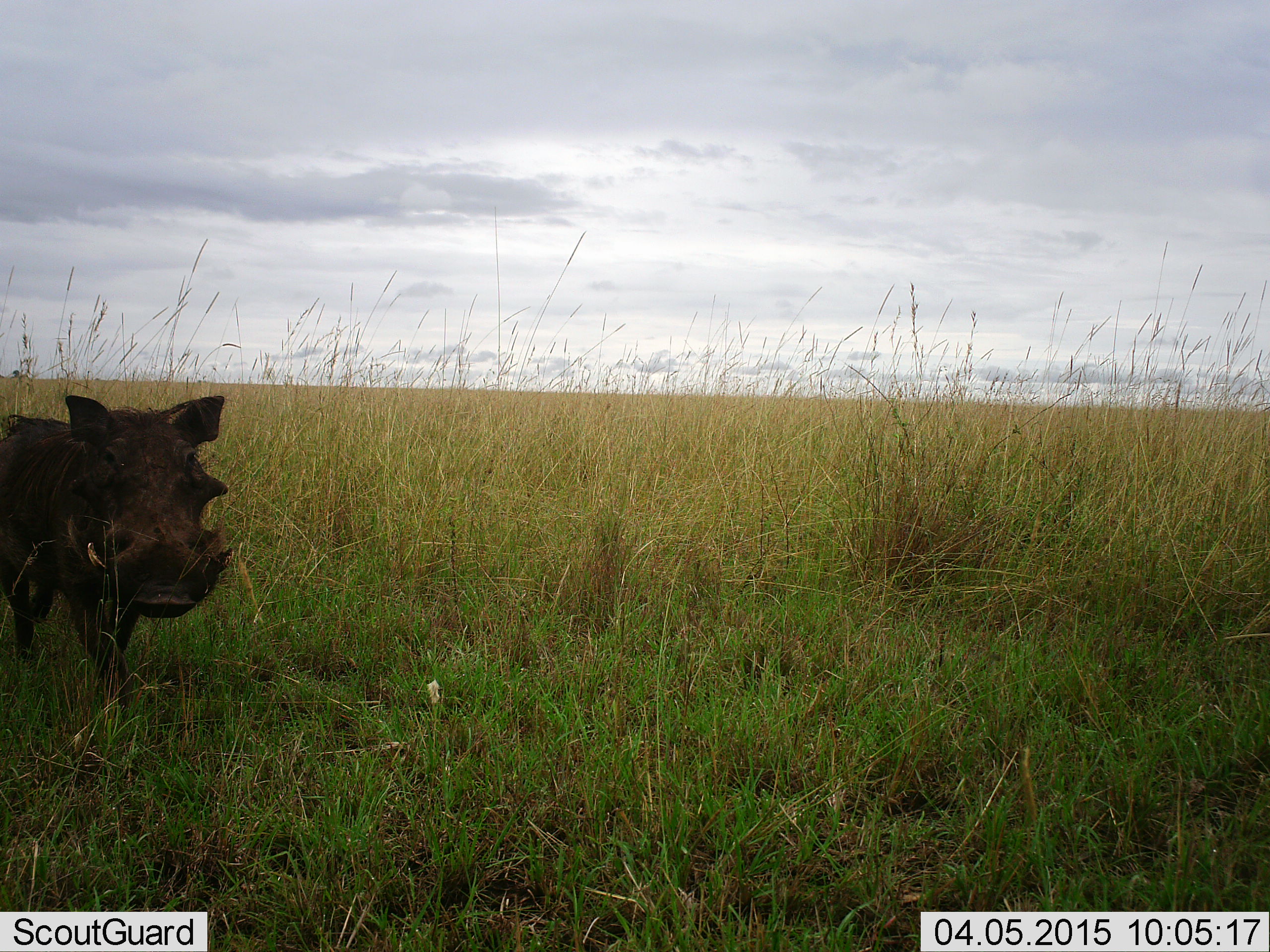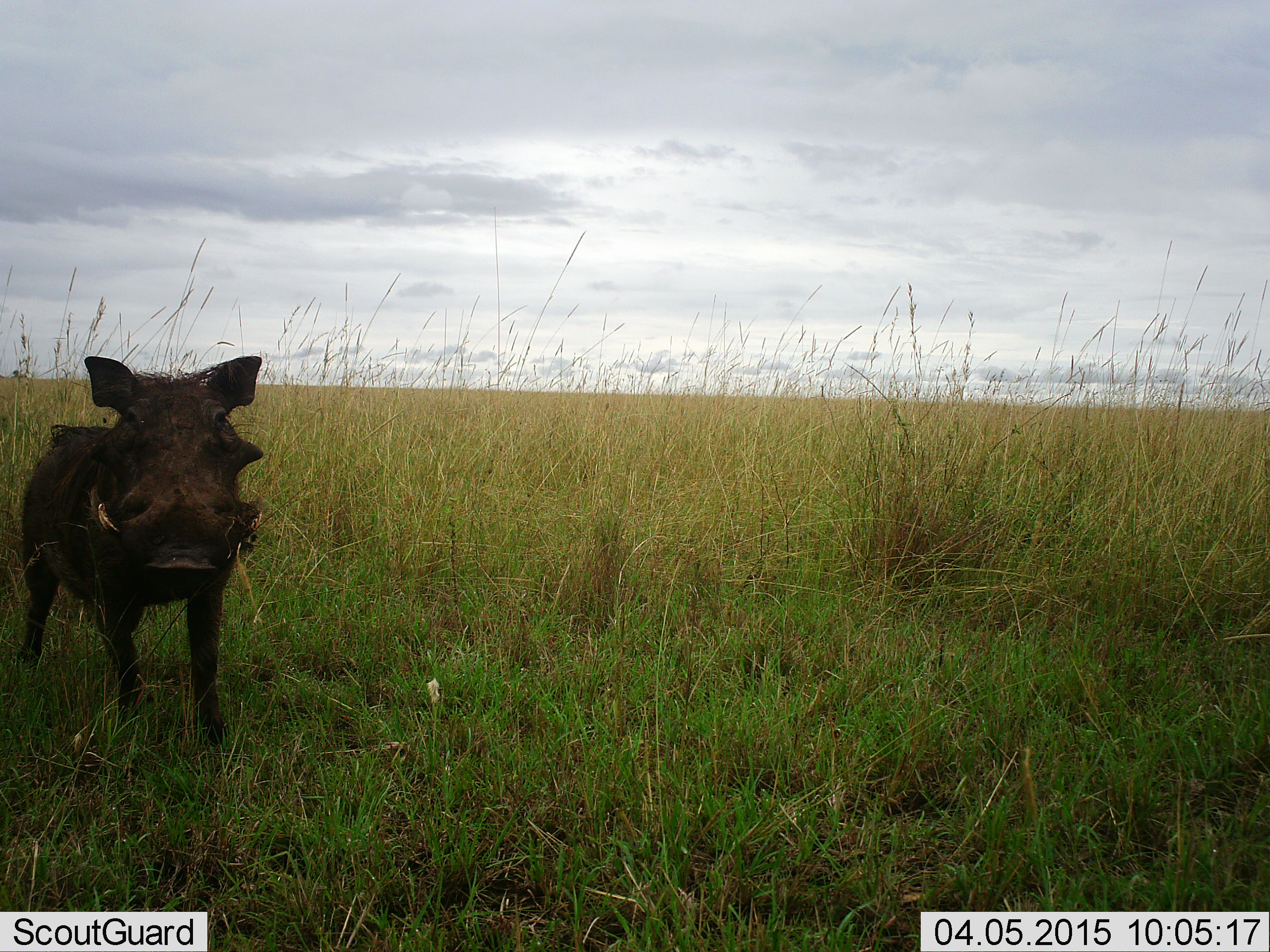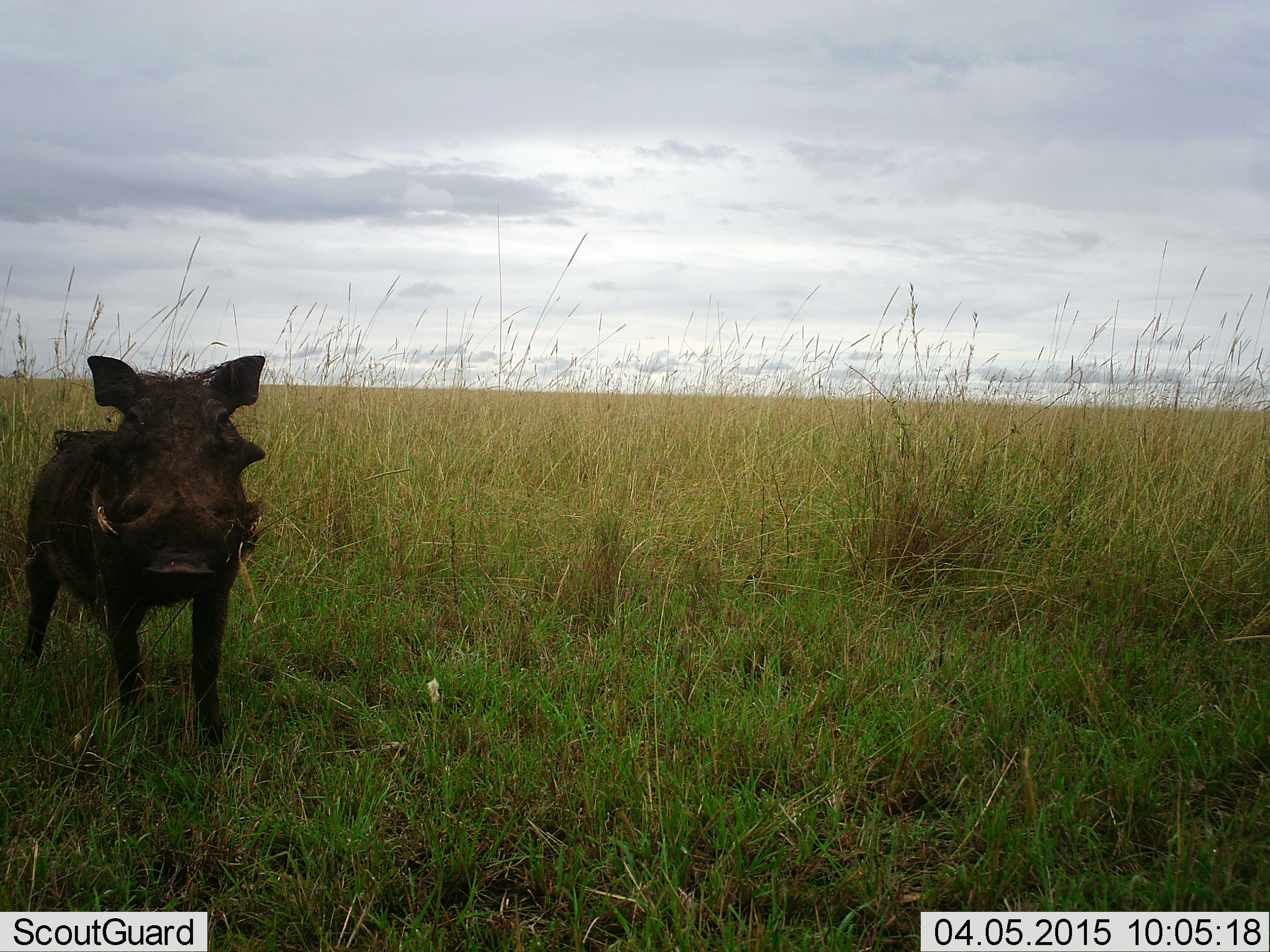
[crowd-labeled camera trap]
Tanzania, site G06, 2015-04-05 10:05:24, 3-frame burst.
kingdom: Animalia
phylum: Chordata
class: Mammalia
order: Artiodactyla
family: Suidae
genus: Phacochoerus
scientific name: Phacochoerus africanus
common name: warthog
Warthog (Phacochoerus africanus), count 1. Behavior (volunteer vote fractions): standing 50%, resting 0%, moving 50%, interacting 0%. Young present (vote fraction): 0%. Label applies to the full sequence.